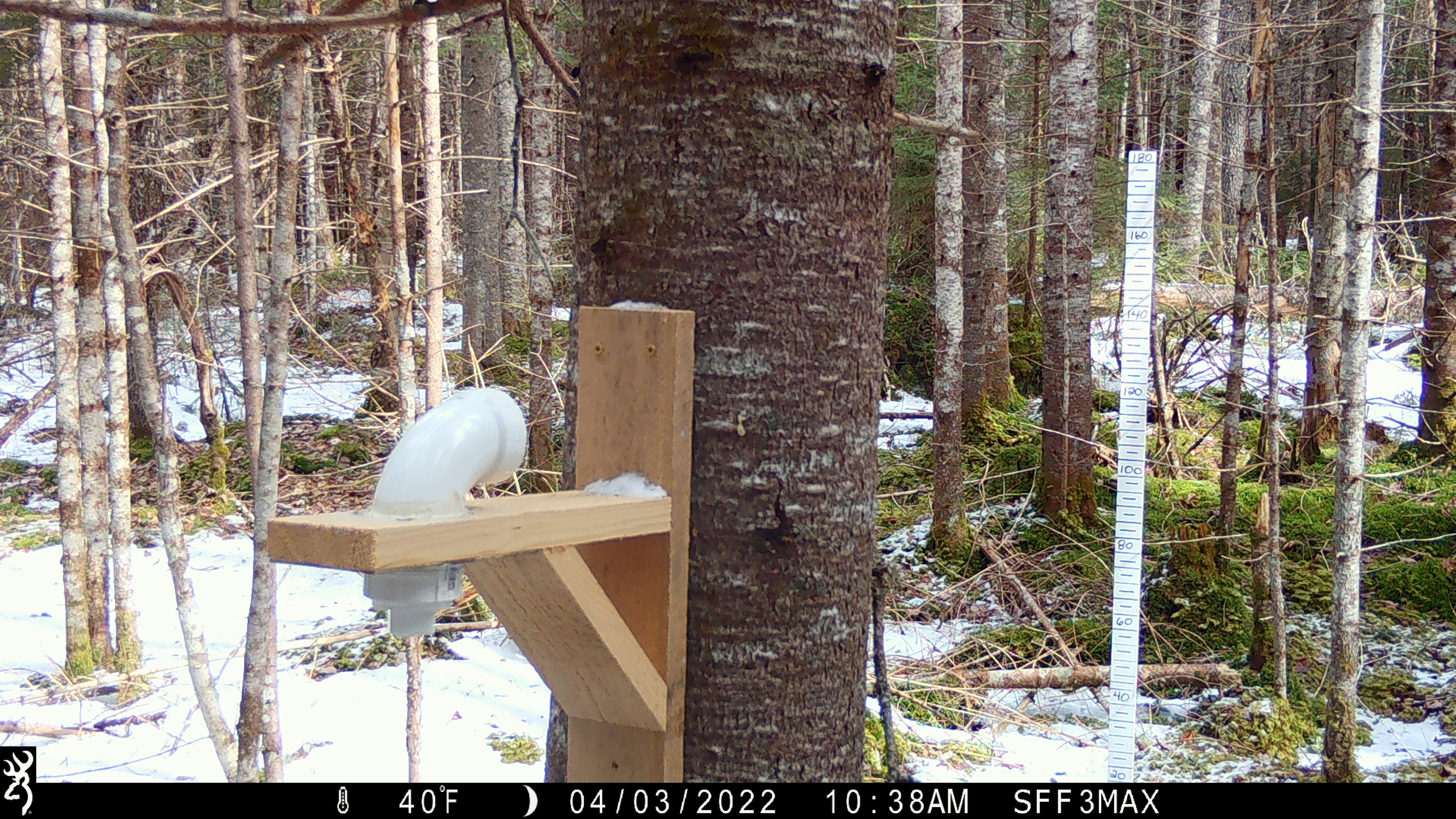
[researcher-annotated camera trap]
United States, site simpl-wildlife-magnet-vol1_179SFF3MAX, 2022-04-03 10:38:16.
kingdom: Animalia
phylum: Chordata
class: Aves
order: Passeriformes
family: Corvidae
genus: Cyanocitta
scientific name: Cyanocitta cristata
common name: blue jay